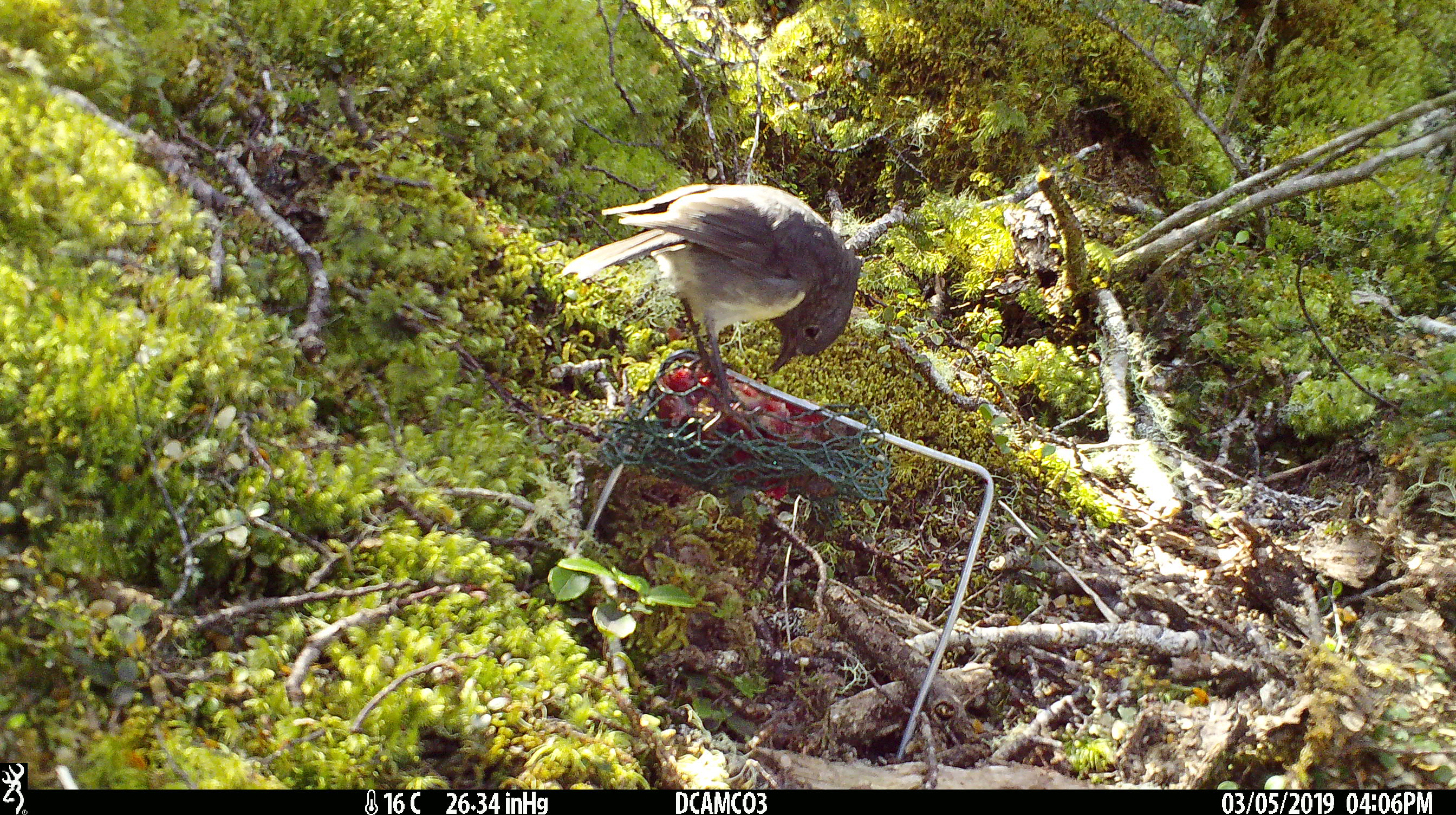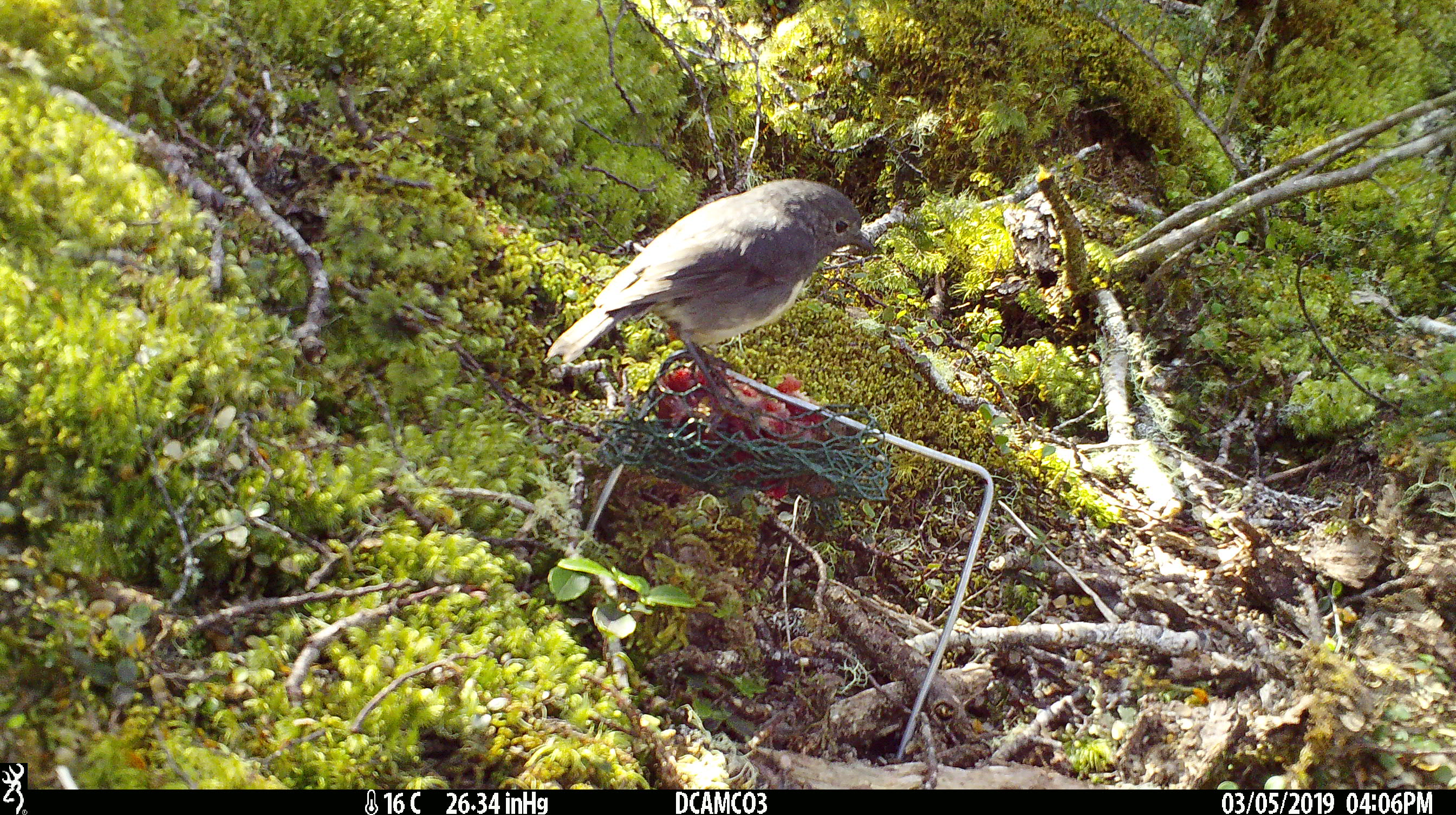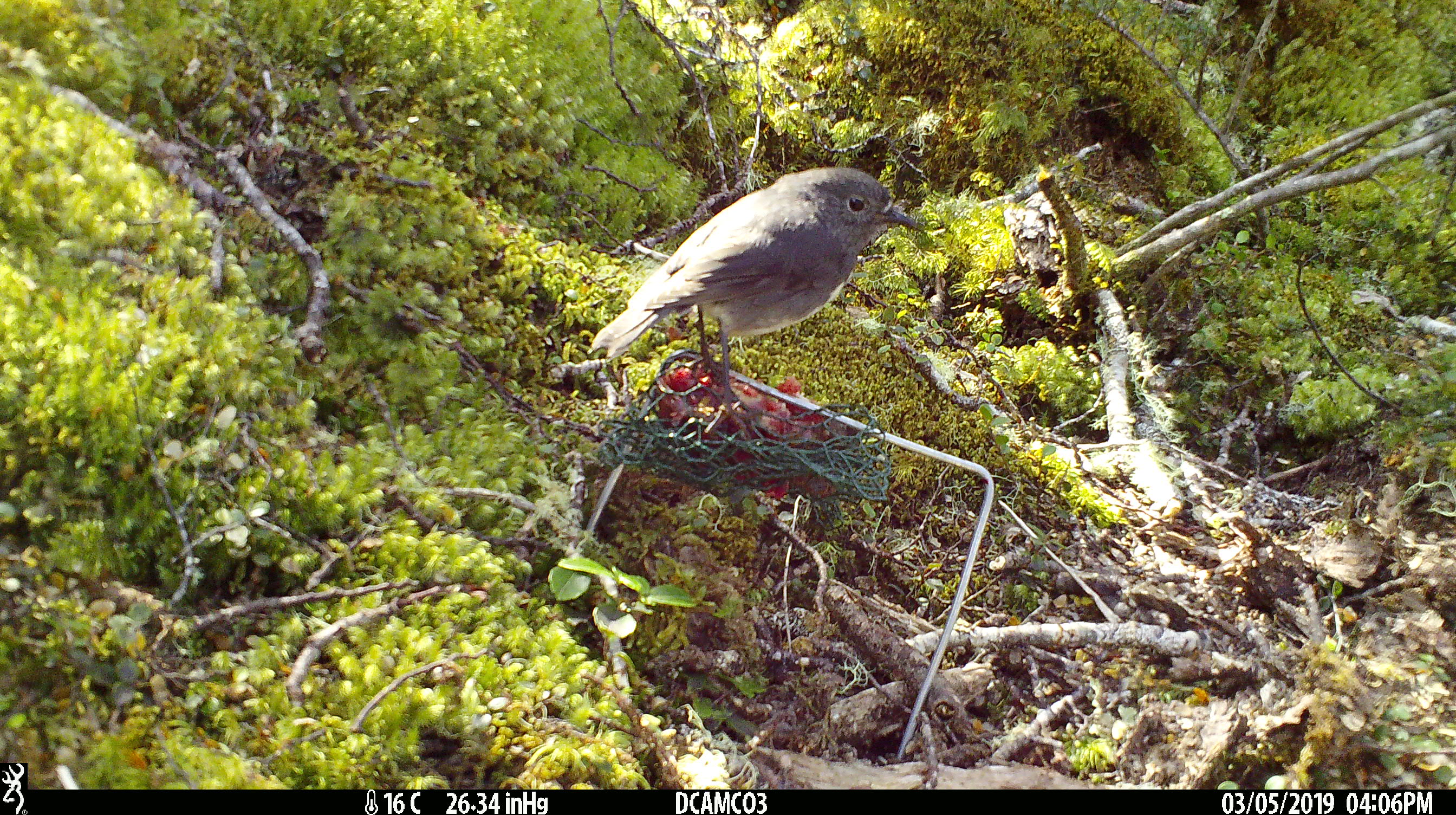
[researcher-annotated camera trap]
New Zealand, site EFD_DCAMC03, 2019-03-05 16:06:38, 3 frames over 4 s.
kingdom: Animalia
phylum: Chordata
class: Aves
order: Passeriformes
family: Petroicidae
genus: Petroica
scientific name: Petroica australis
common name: new zealand robin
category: robin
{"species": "robin (new zealand robin) (Petroica australis)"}